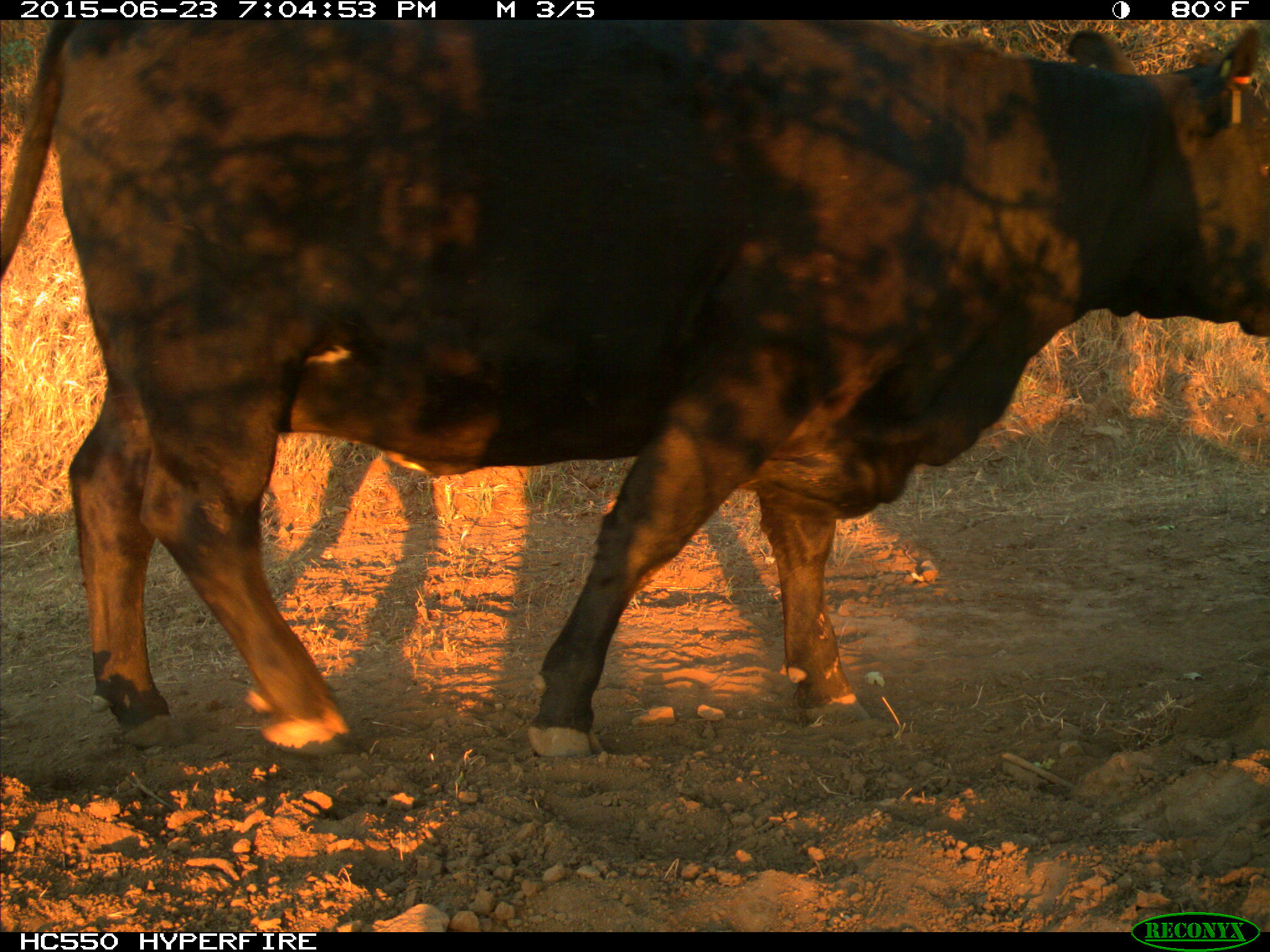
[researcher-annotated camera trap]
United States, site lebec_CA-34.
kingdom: Animalia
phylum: Chordata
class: Mammalia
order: Artiodactyla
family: Bovidae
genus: Bos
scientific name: Bos taurus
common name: domestic cow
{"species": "Bos taurus (domestic cow)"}